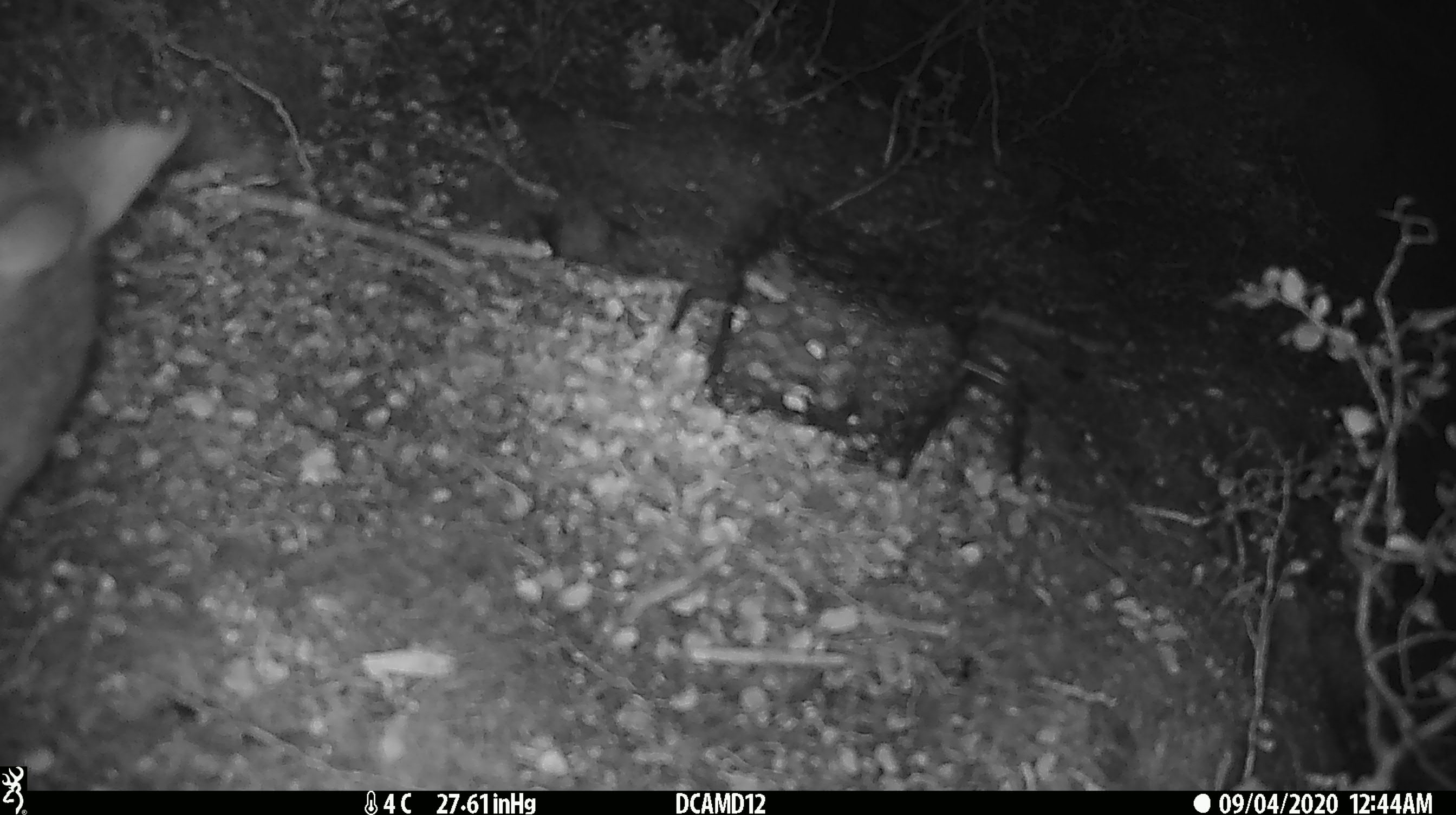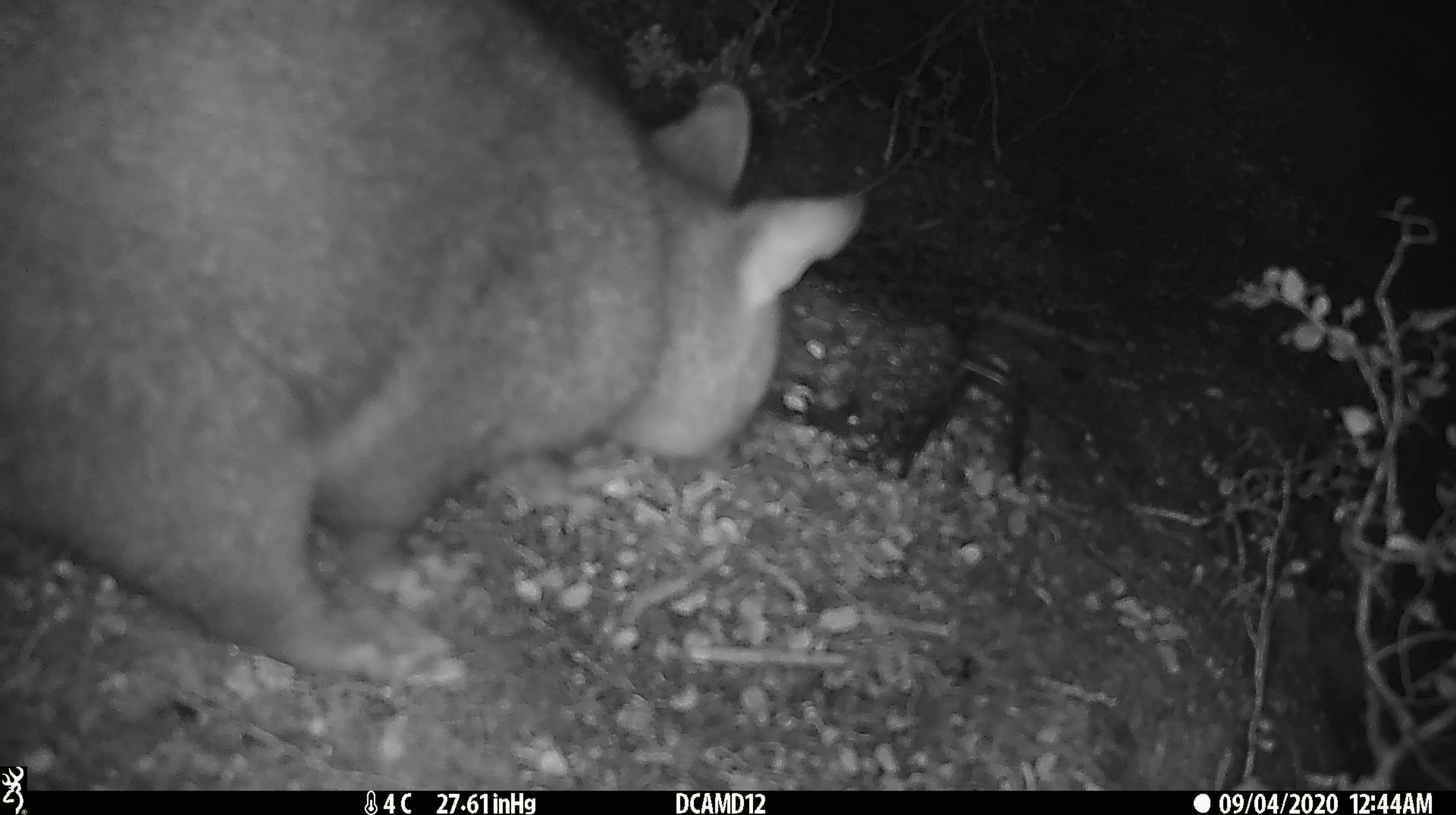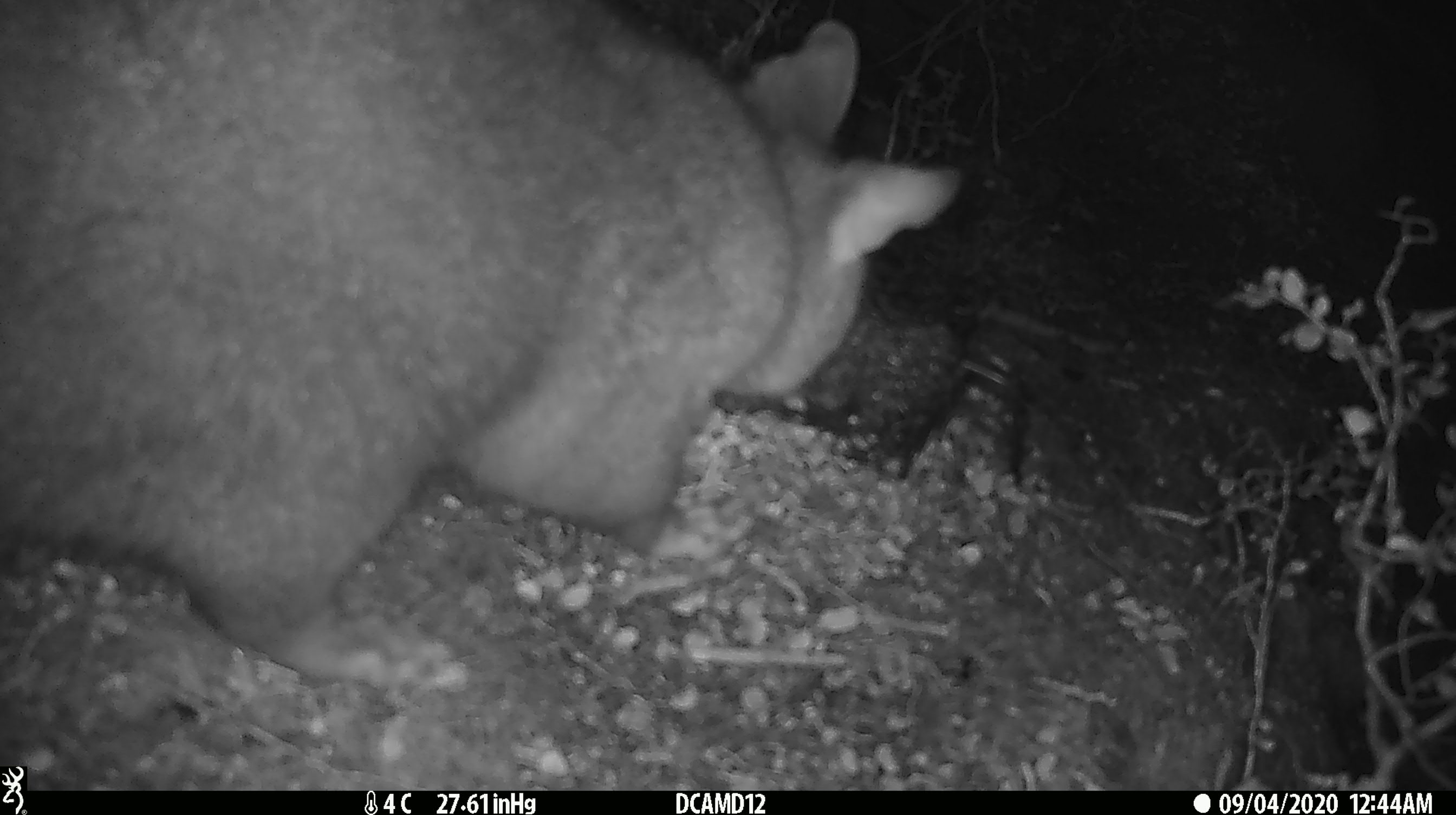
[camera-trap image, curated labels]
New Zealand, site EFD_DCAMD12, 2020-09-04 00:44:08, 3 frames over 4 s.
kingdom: Animalia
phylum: Chordata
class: Mammalia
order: Diprotodontia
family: Phalangeridae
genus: Trichosurus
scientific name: Trichosurus vulpecula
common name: common brushtail possum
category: possum